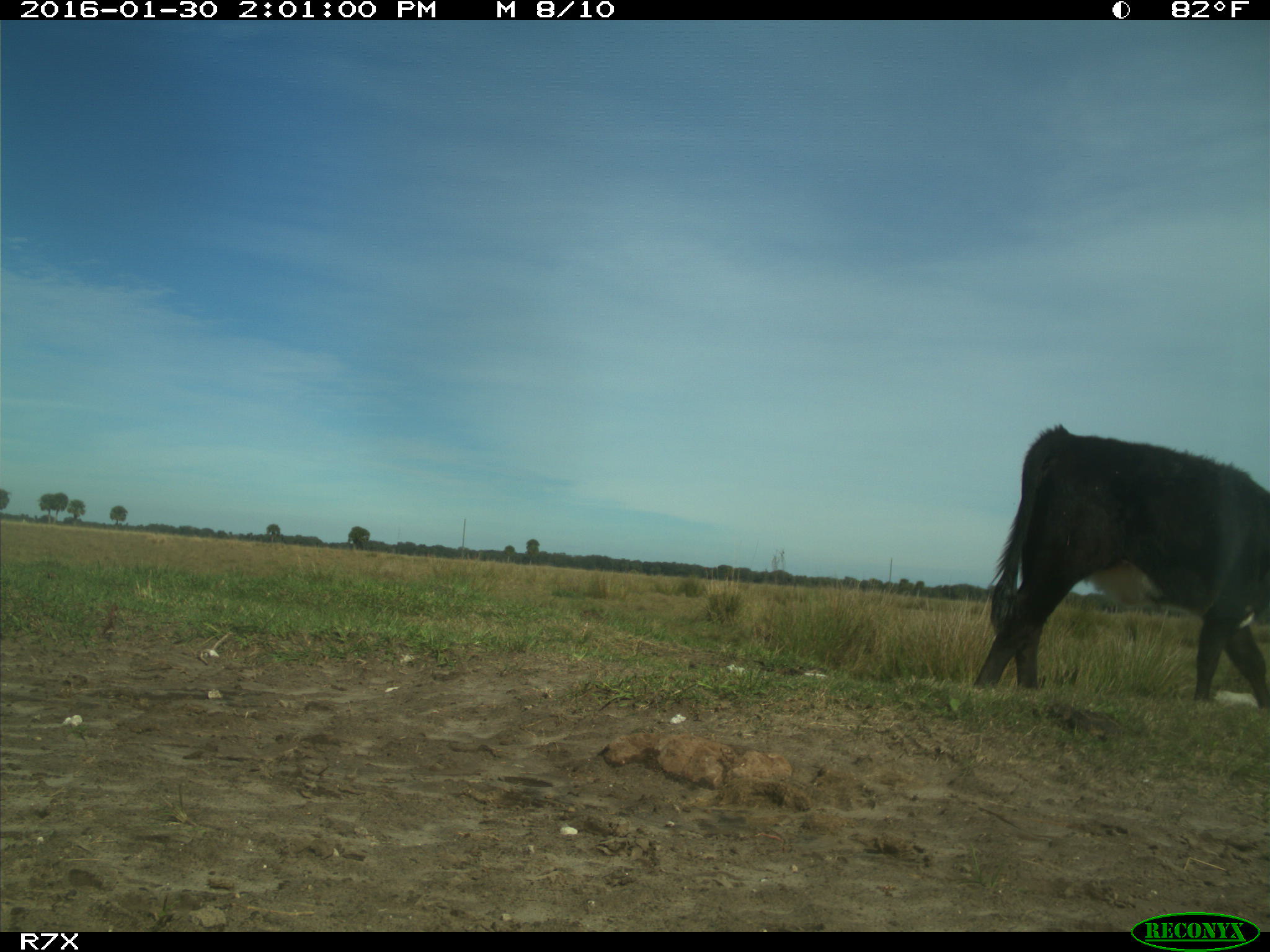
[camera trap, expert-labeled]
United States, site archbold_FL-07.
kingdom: Animalia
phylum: Chordata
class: Mammalia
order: Artiodactyla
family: Bovidae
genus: Bos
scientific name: Bos taurus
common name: domestic cow